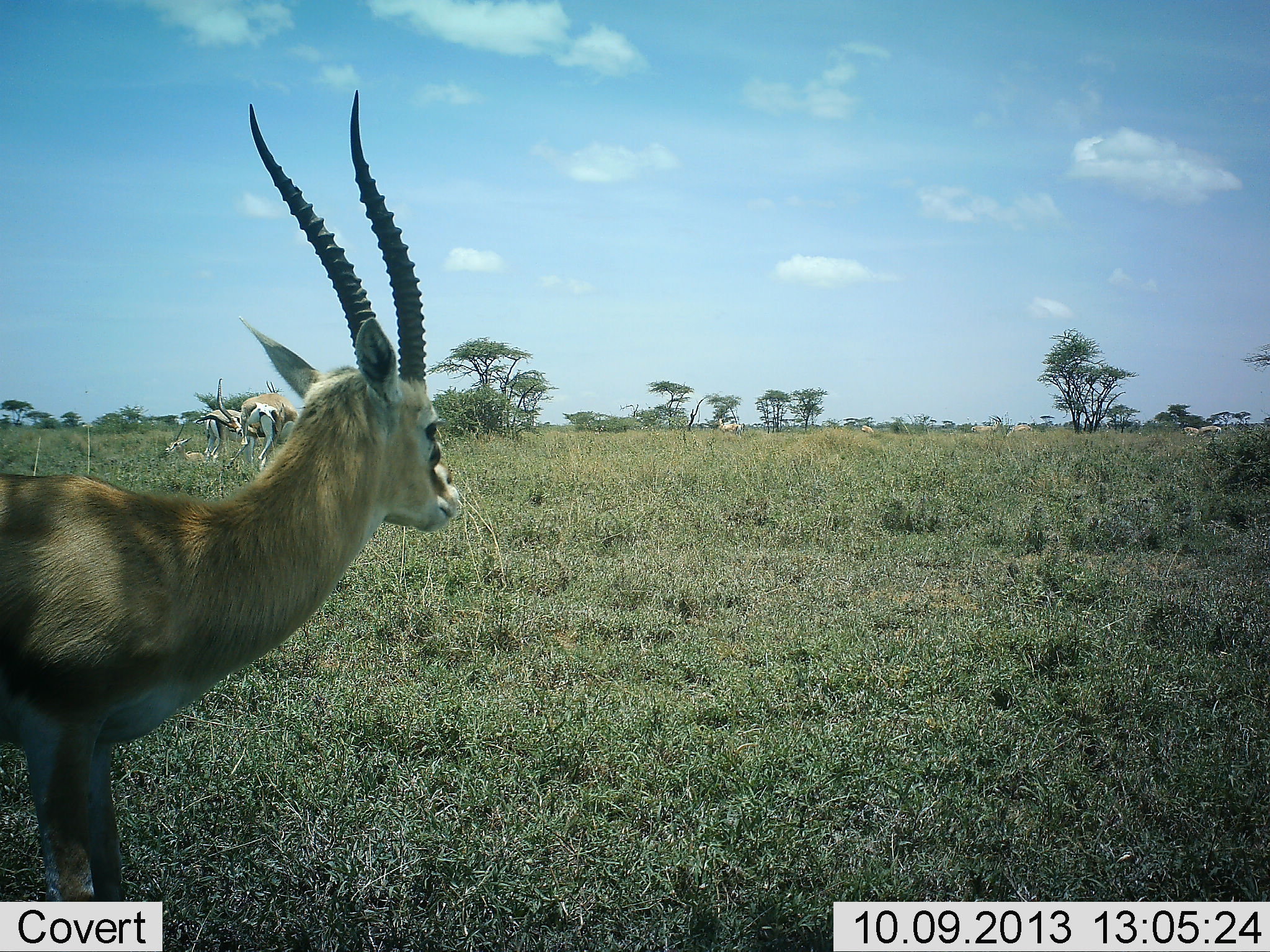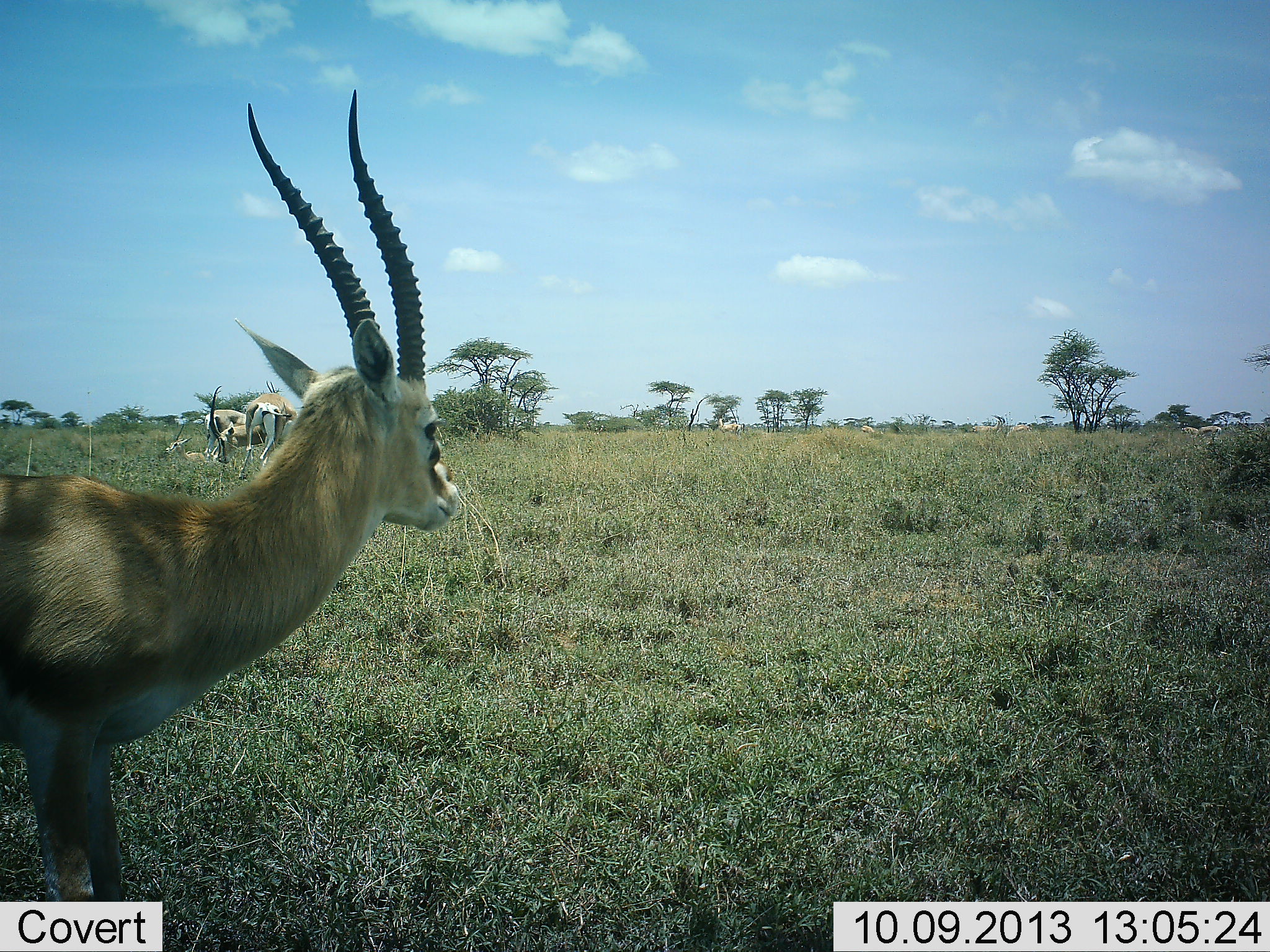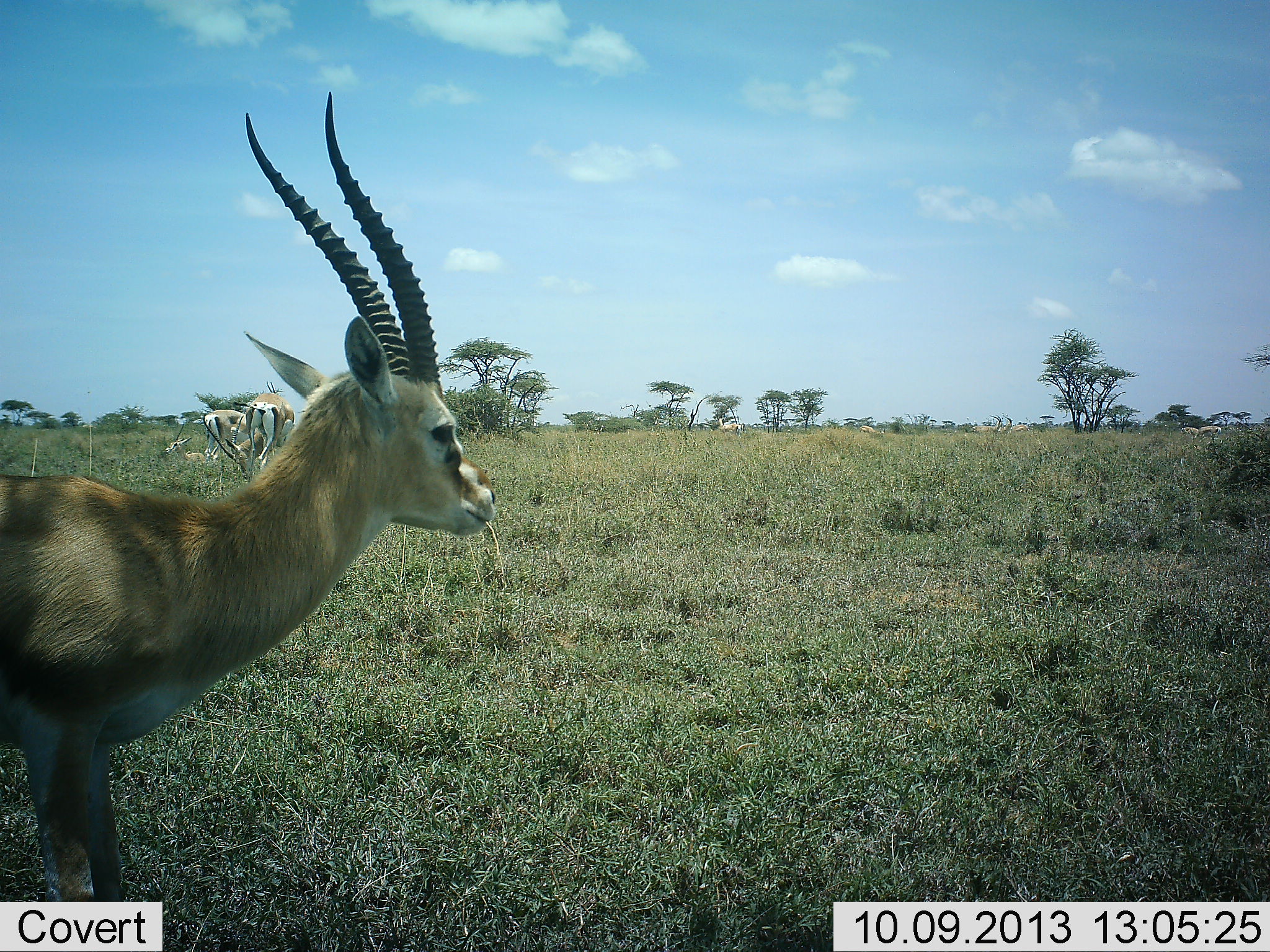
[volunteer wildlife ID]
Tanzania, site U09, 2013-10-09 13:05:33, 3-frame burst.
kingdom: Animalia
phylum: Chordata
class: Mammalia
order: Artiodactyla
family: Bovidae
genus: Nanger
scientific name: Nanger granti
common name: grant's gazelle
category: gazellegrants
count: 3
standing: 81%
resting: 24%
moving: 0%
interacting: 10%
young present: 5%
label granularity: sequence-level